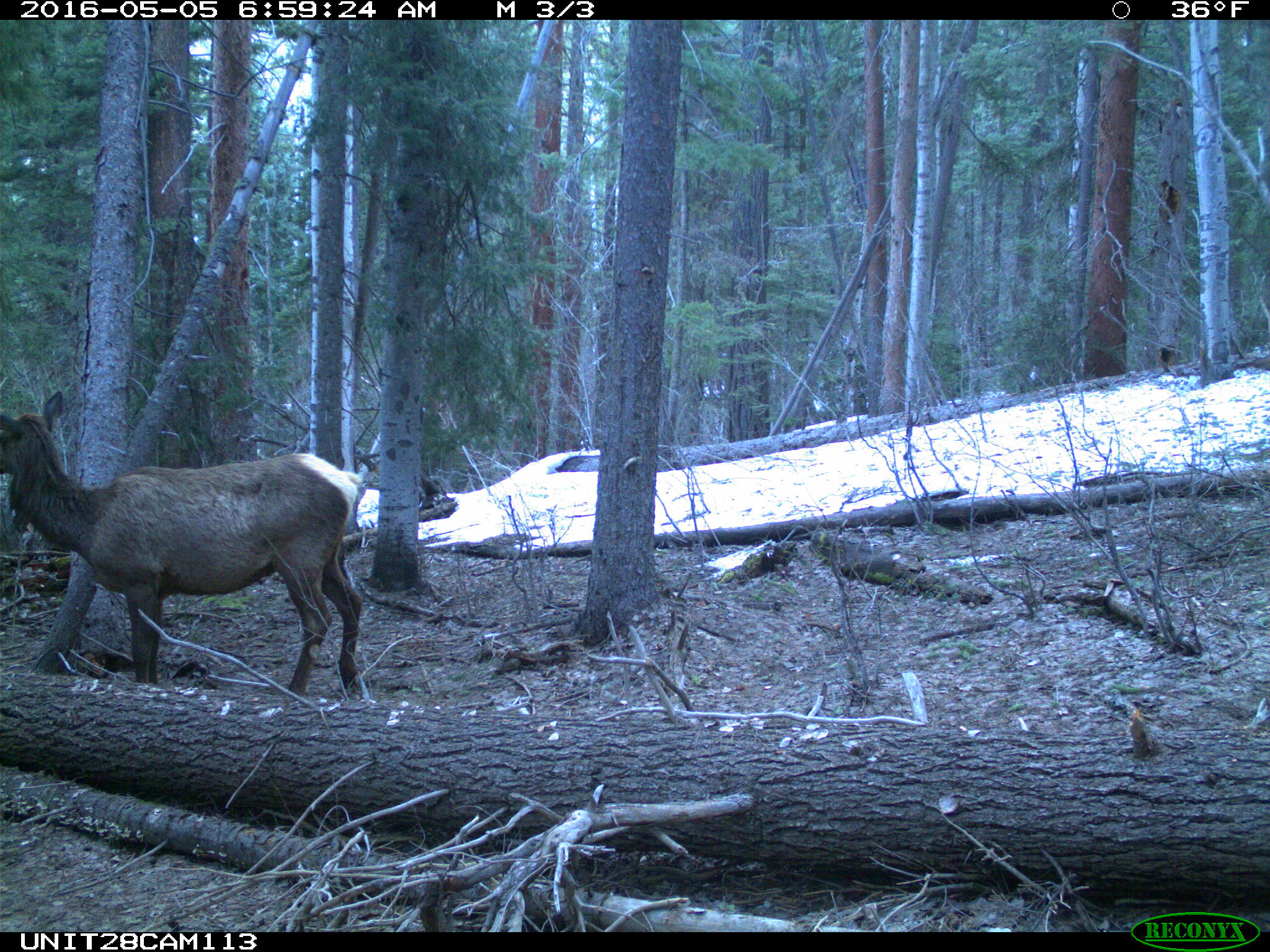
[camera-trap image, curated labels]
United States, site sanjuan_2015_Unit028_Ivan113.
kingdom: Animalia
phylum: Chordata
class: Mammalia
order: Artiodactyla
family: Cervidae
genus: Cervus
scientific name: Cervus elaphus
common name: red deer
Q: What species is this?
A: Cervus elaphus (red deer).